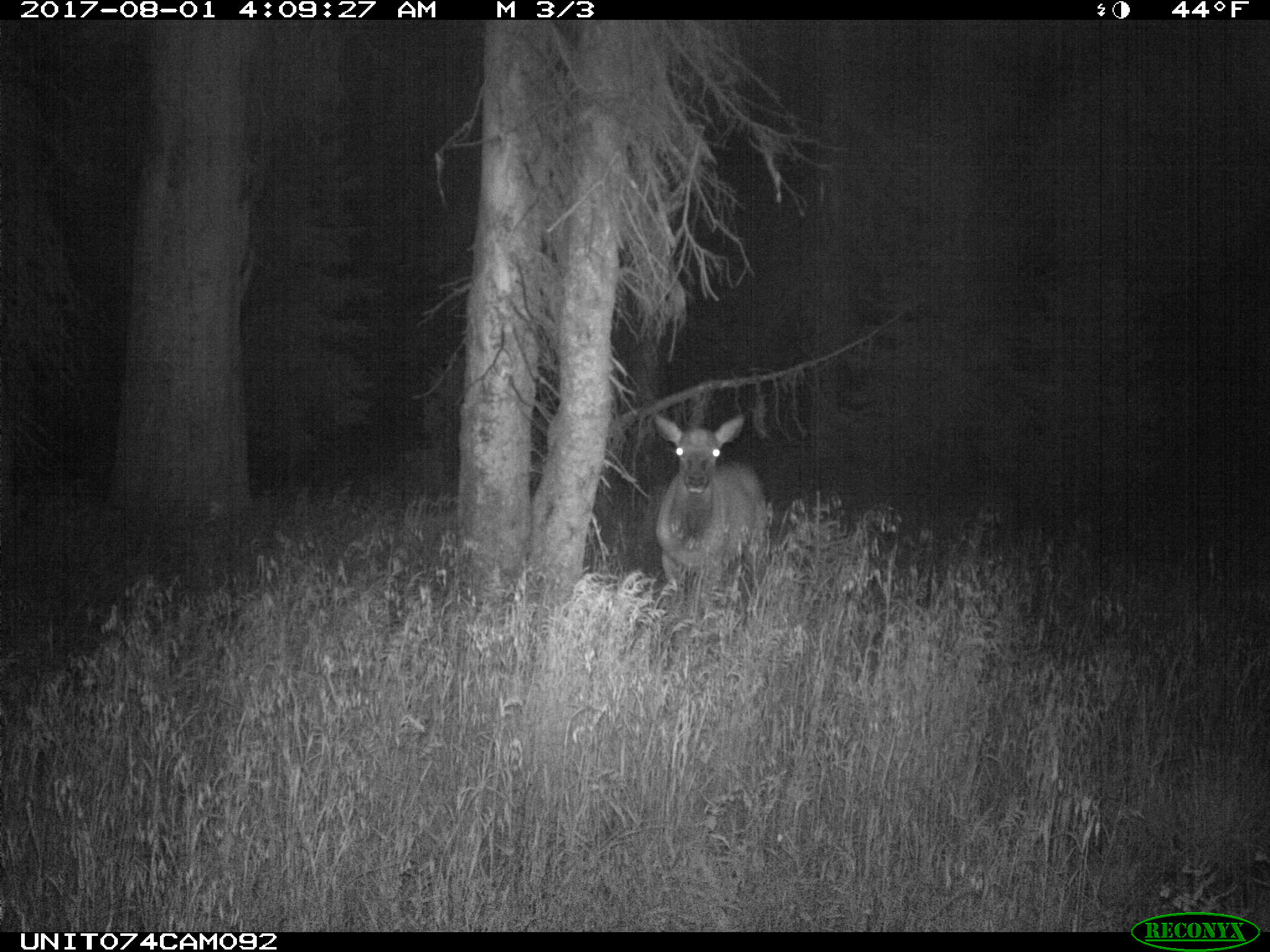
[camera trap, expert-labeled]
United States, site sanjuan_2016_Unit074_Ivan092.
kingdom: Animalia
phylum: Chordata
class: Mammalia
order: Artiodactyla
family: Cervidae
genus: Cervus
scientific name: Cervus elaphus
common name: red deer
Cervus elaphus (red deer).